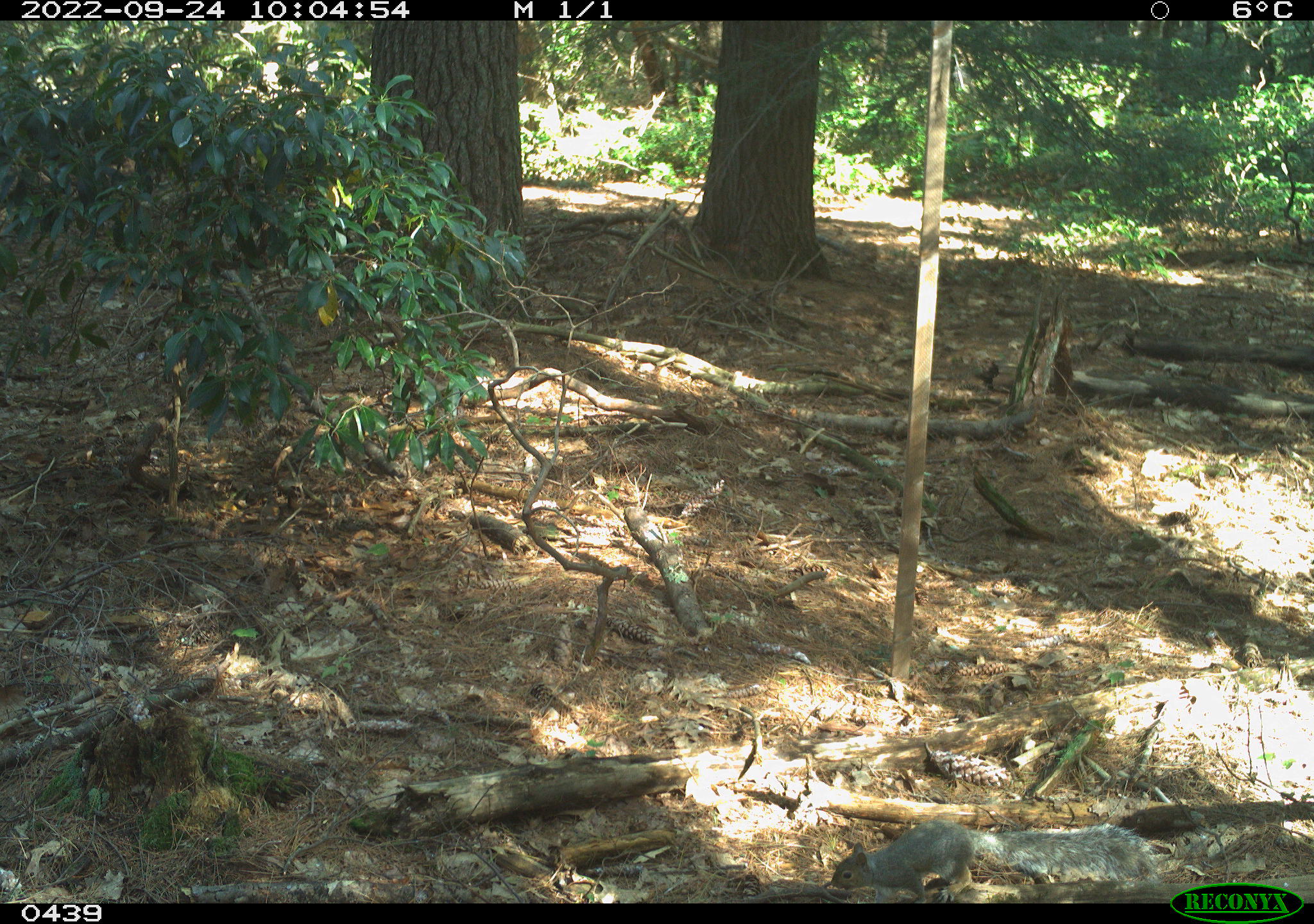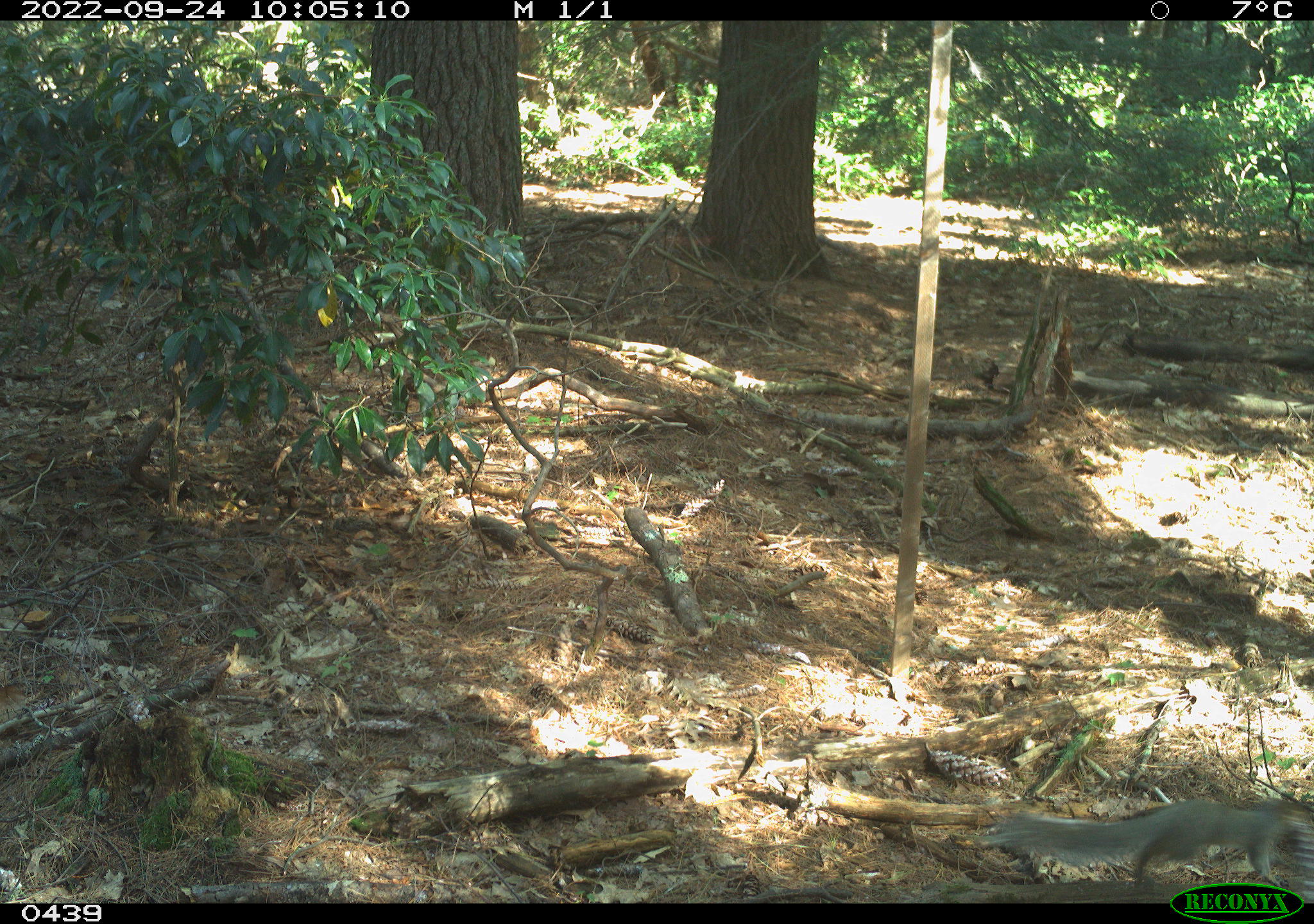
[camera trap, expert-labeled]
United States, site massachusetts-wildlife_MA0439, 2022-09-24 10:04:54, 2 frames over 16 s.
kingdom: Animalia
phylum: Chordata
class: Mammalia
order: Rodentia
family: Sciuridae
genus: Sciurus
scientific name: Sciurus carolinensis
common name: gray squirrel